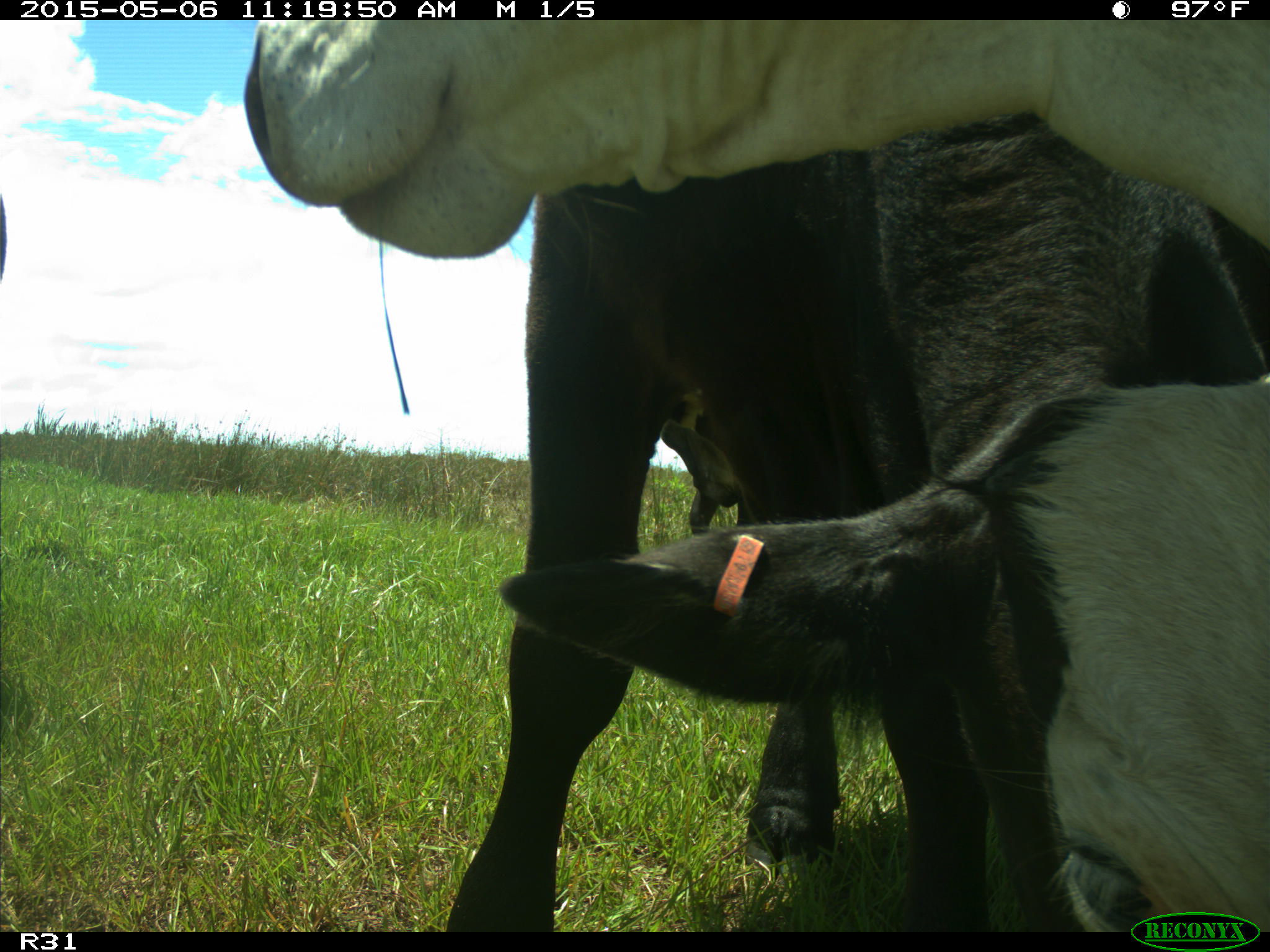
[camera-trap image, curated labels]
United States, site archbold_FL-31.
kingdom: Animalia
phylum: Chordata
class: Mammalia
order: Artiodactyla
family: Bovidae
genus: Bos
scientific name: Bos taurus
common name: domestic cow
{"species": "Bos taurus (domestic cow)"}